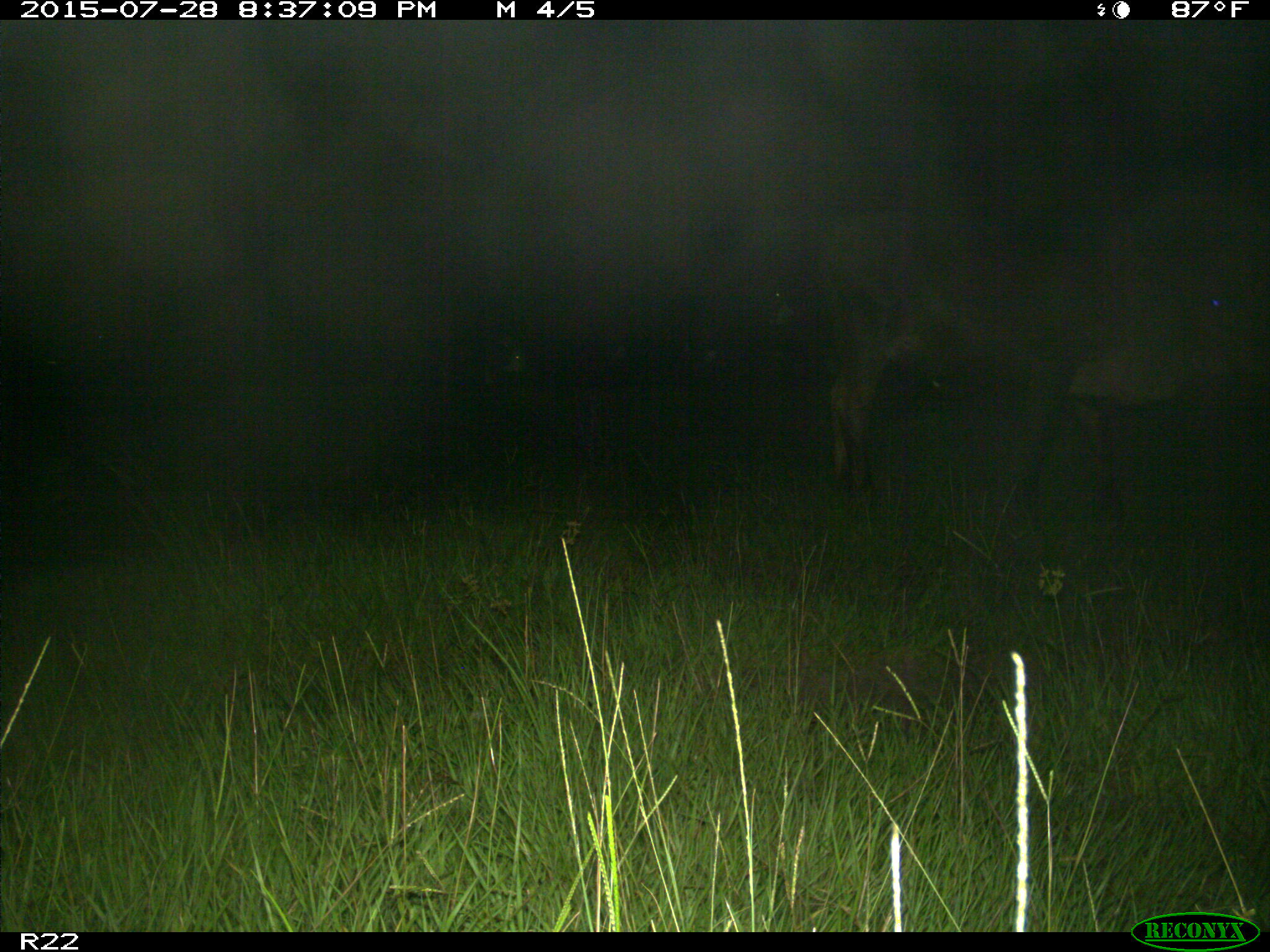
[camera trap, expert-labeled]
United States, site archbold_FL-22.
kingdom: Animalia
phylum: Chordata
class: Mammalia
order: Artiodactyla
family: Bovidae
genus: Bos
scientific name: Bos taurus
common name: domestic cow